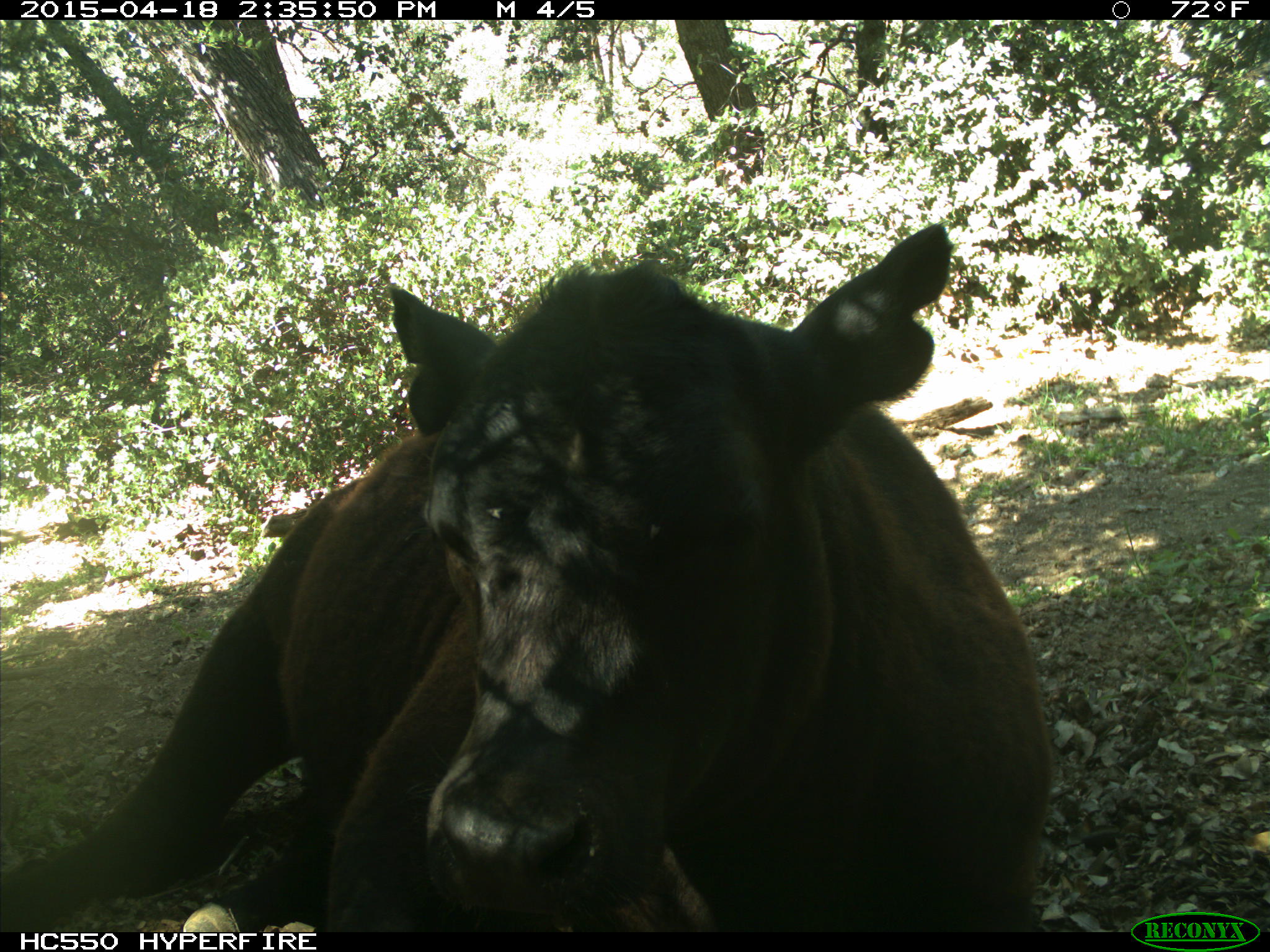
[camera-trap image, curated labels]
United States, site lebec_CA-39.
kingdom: Animalia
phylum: Chordata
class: Mammalia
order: Artiodactyla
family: Bovidae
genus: Bos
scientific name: Bos taurus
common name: domestic cow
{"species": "Bos taurus (domestic cow)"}